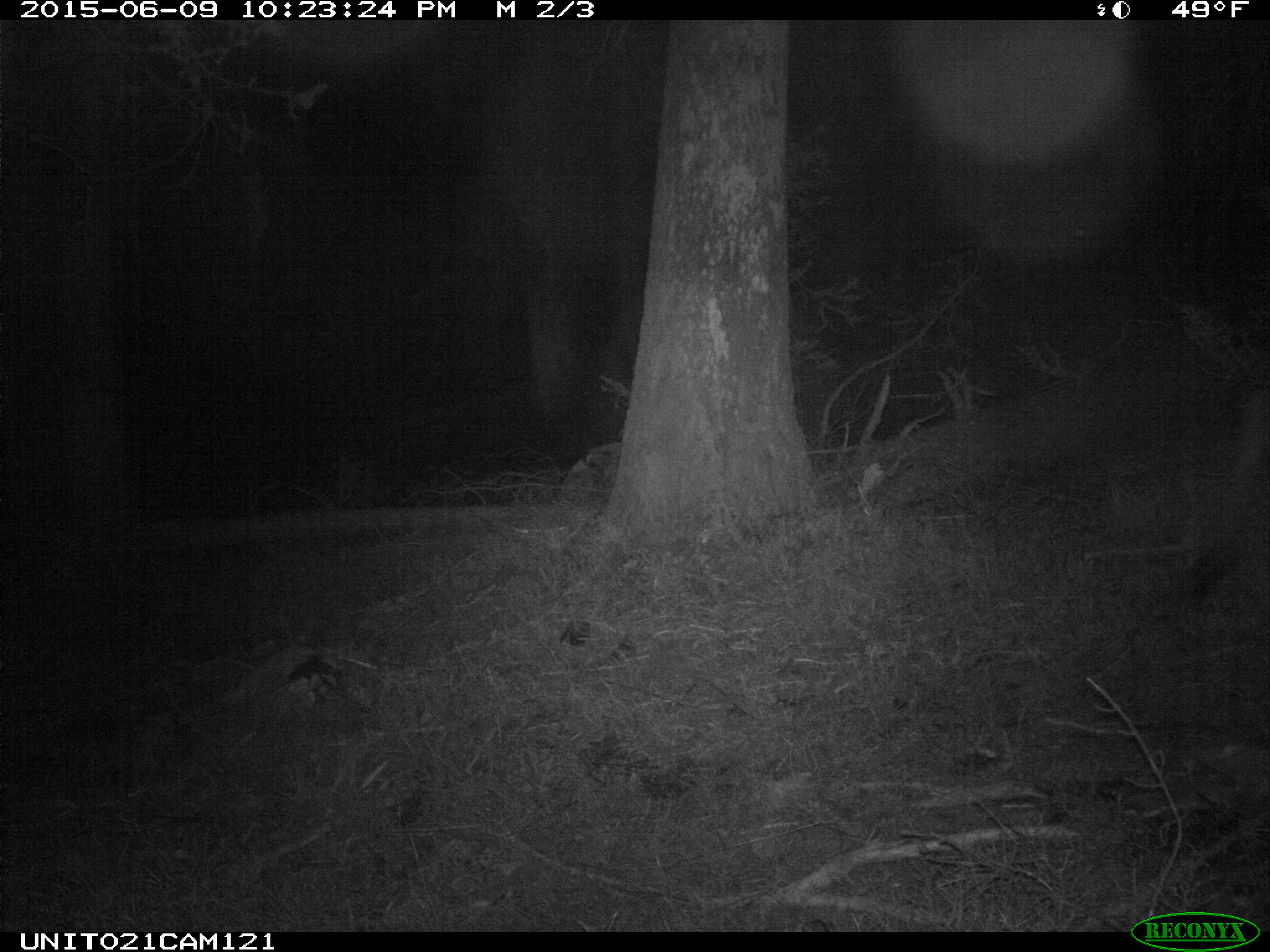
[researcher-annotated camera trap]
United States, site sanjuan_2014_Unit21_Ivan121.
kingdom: Animalia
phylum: Chordata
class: Mammalia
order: Artiodactyla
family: Cervidae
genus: Cervus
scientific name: Cervus elaphus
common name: red deer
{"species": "Cervus elaphus (red deer)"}